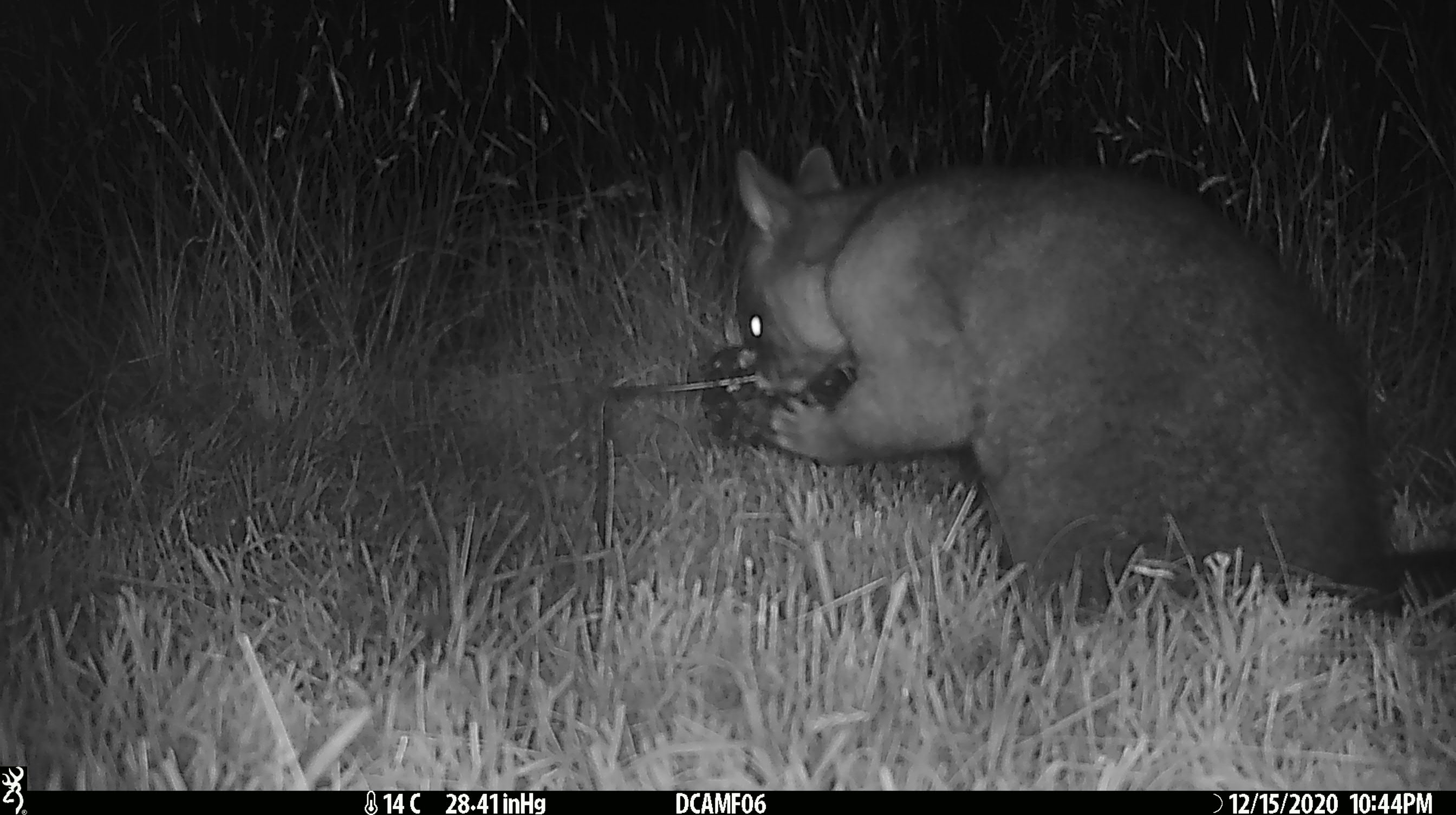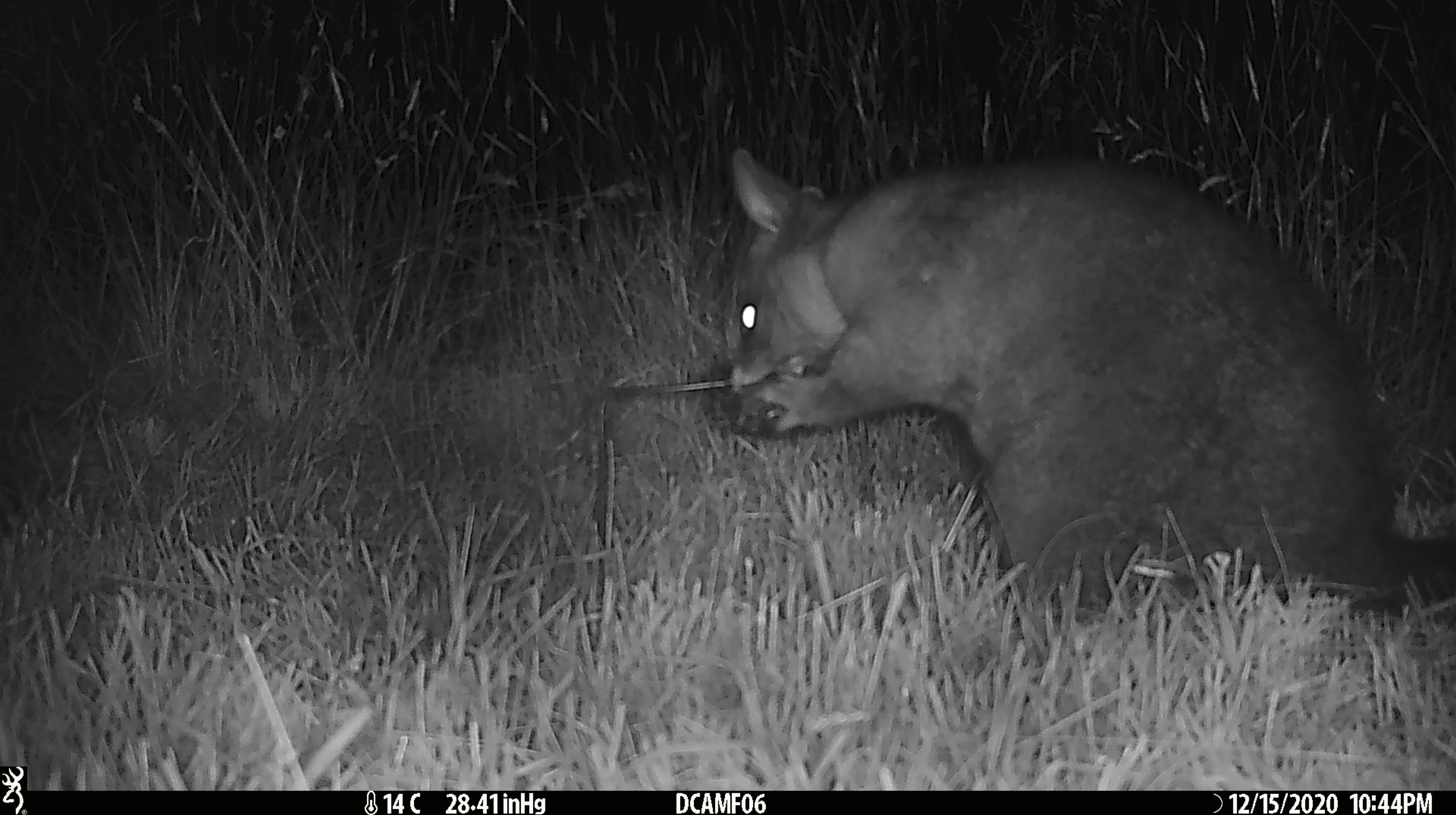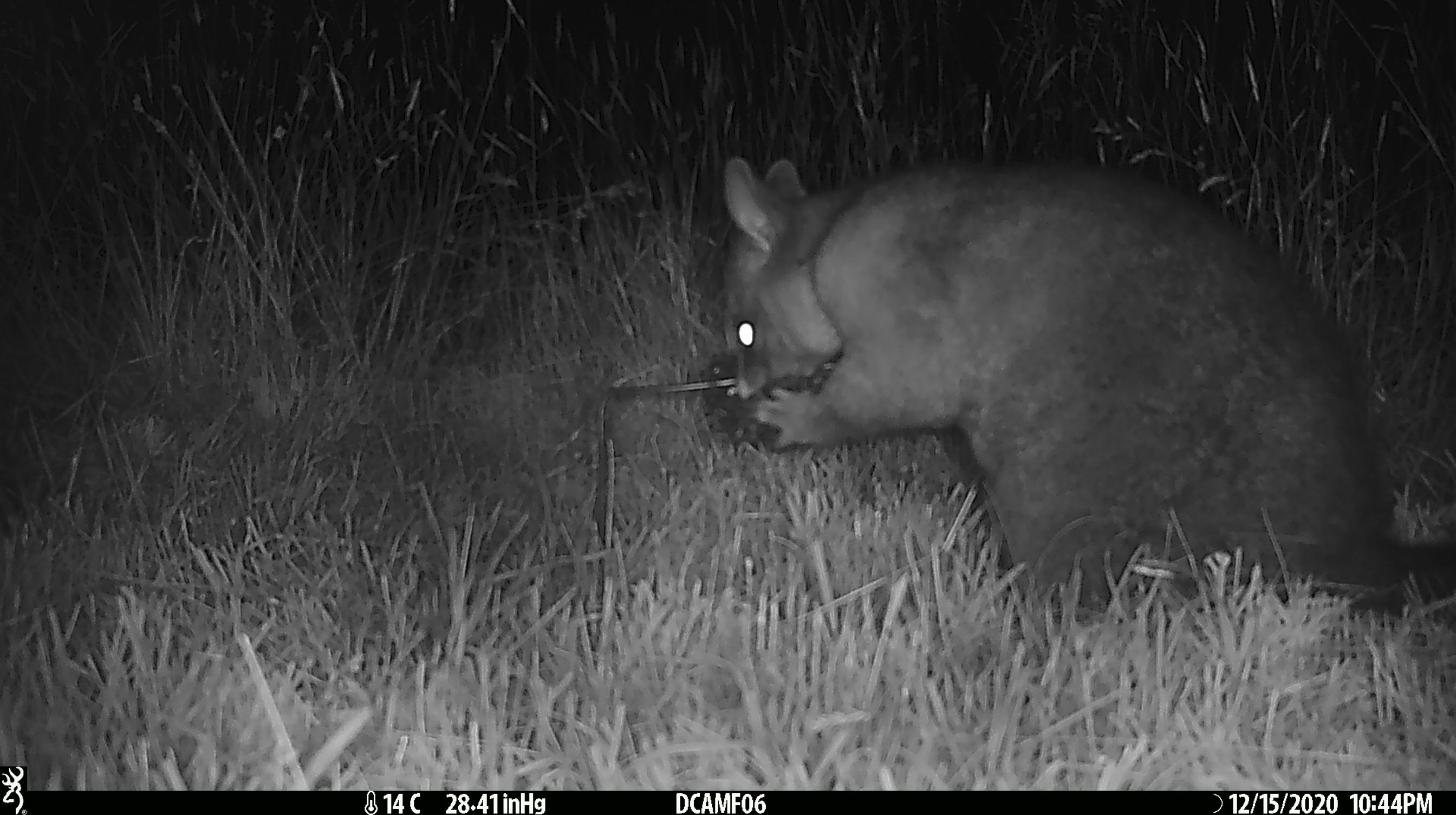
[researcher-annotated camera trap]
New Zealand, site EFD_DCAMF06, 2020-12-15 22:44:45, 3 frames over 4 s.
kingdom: Animalia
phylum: Chordata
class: Mammalia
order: Diprotodontia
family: Phalangeridae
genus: Trichosurus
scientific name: Trichosurus vulpecula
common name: common brushtail possum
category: possum